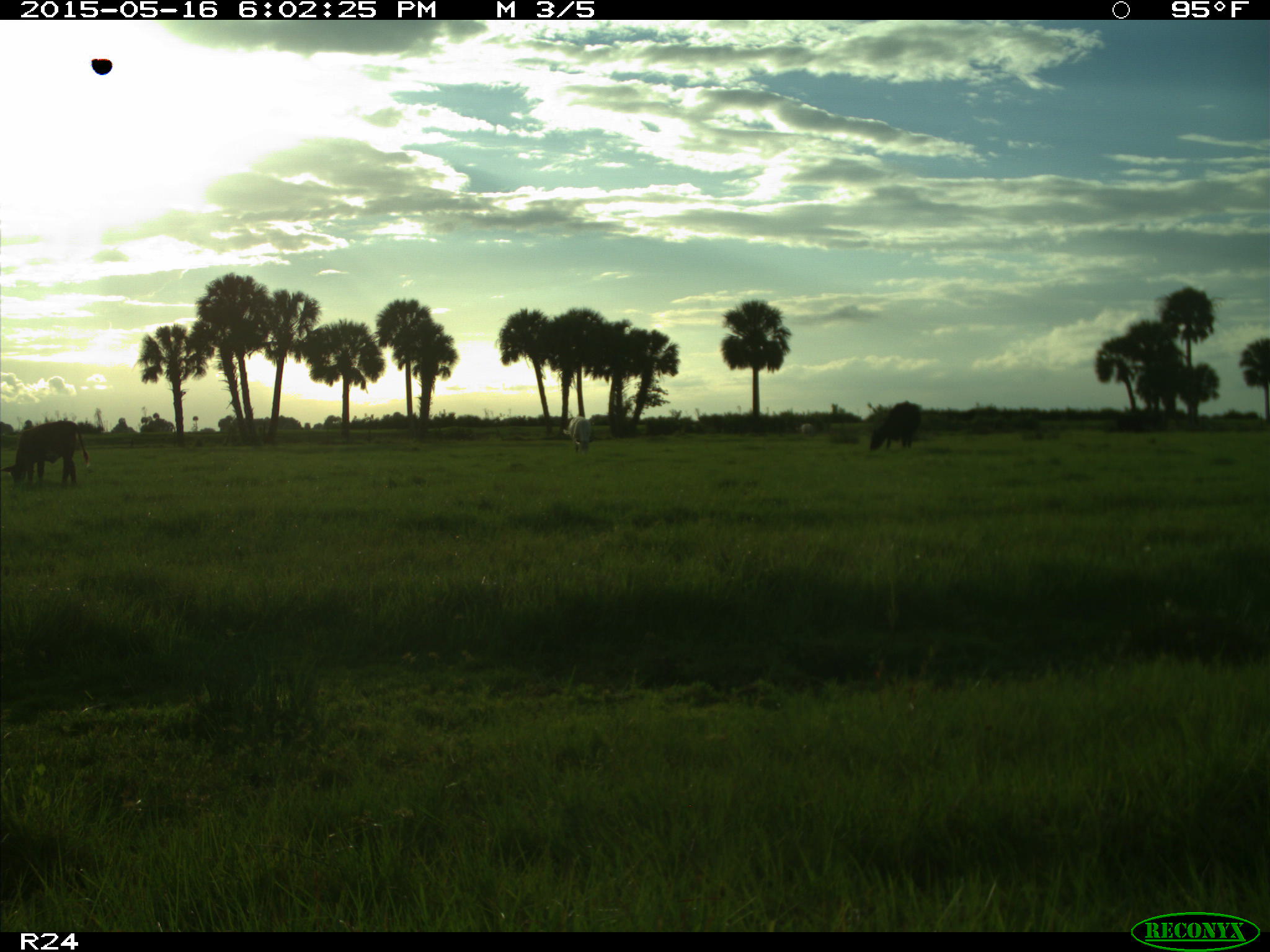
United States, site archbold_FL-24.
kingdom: Animalia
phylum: Chordata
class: Mammalia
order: Artiodactyla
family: Bovidae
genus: Bos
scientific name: Bos taurus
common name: domestic cow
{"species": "Bos taurus (domestic cow)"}